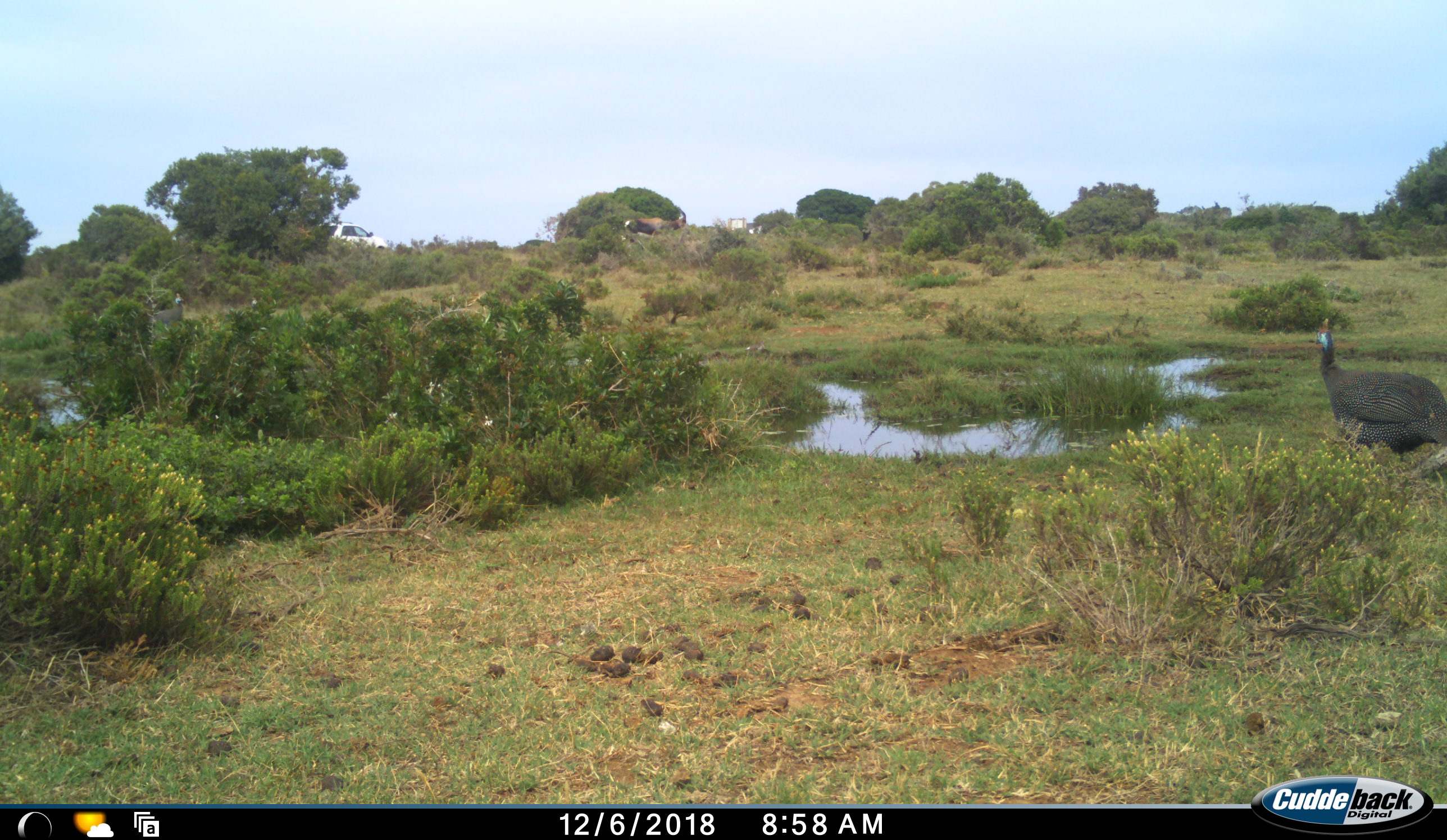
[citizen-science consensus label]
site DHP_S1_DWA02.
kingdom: Animalia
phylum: Chordata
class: Aves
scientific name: Aves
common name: bird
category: birdother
Birdother (bird) (Aves), count 2. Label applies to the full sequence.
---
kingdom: Animalia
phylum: Chordata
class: Mammalia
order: Artiodactyla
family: Bovidae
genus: Damaliscus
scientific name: Damaliscus pygargus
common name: bontebok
Bontebok (Damaliscus pygargus), count 1. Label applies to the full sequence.